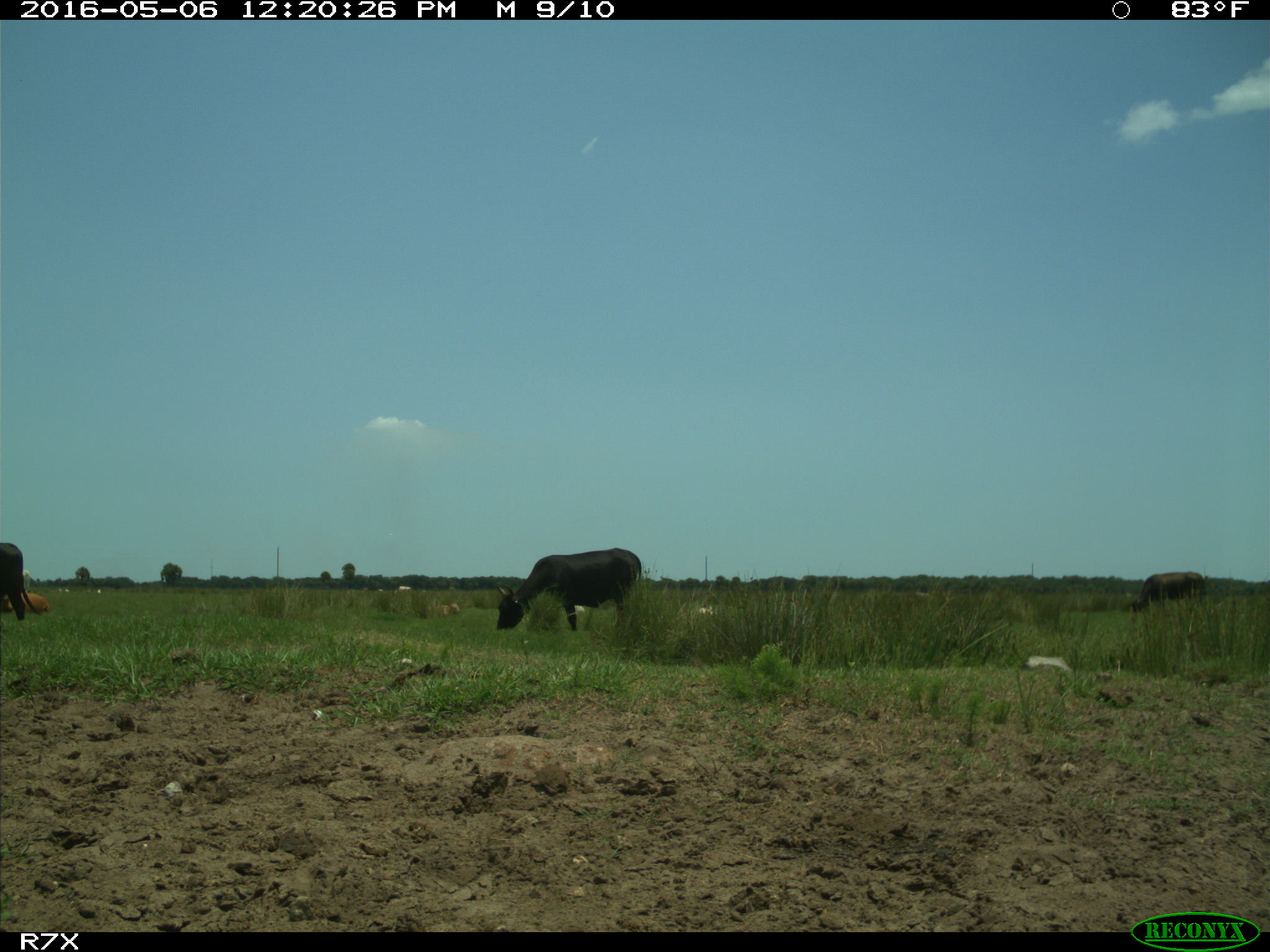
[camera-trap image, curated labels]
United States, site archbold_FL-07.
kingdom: Animalia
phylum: Chordata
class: Mammalia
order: Artiodactyla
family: Bovidae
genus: Bos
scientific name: Bos taurus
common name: domestic cow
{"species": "Bos taurus (domestic cow)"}